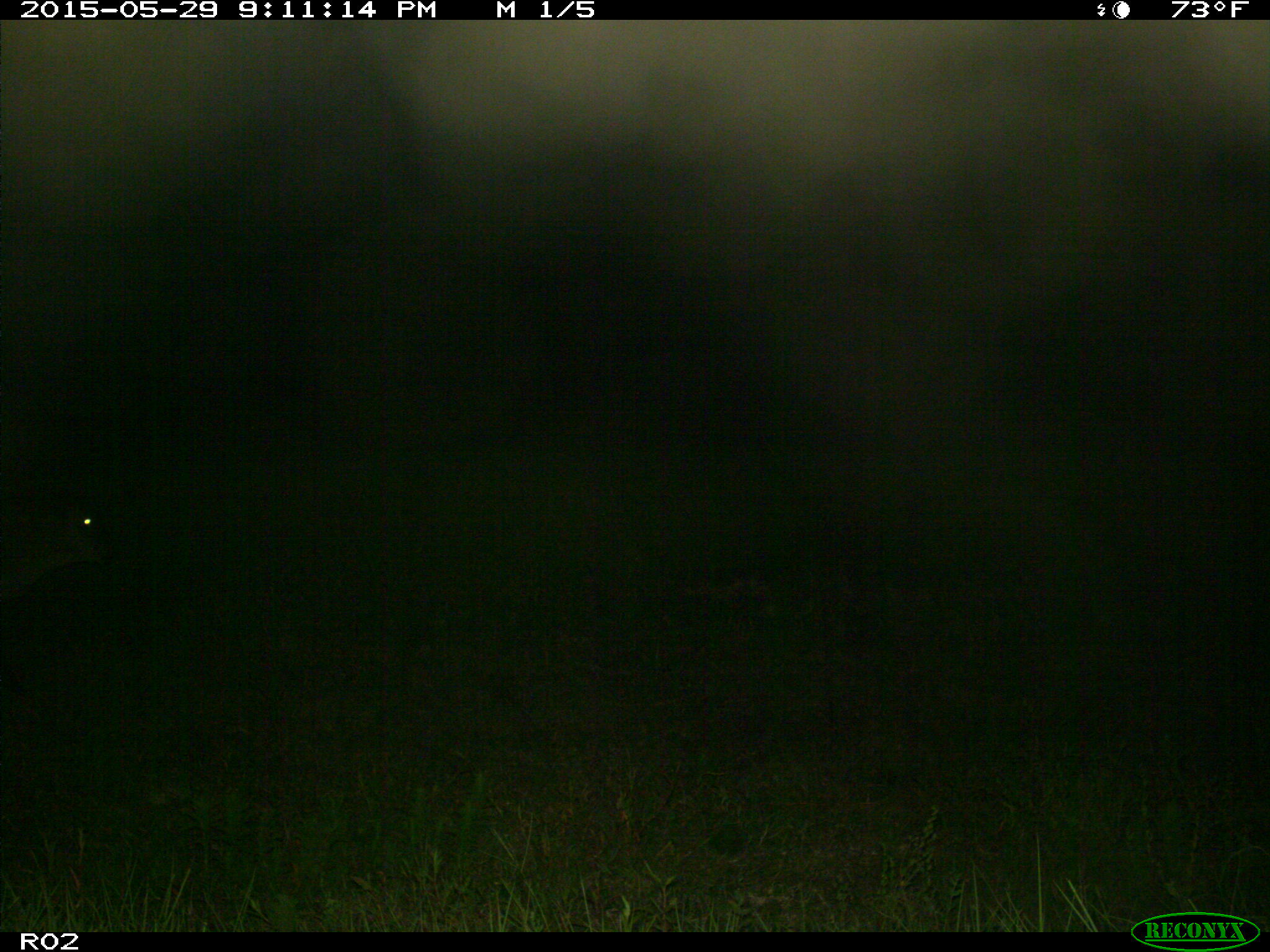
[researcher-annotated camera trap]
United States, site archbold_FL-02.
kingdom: Animalia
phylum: Chordata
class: Mammalia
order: Artiodactyla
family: Bovidae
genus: Bos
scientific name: Bos taurus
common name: domestic cow